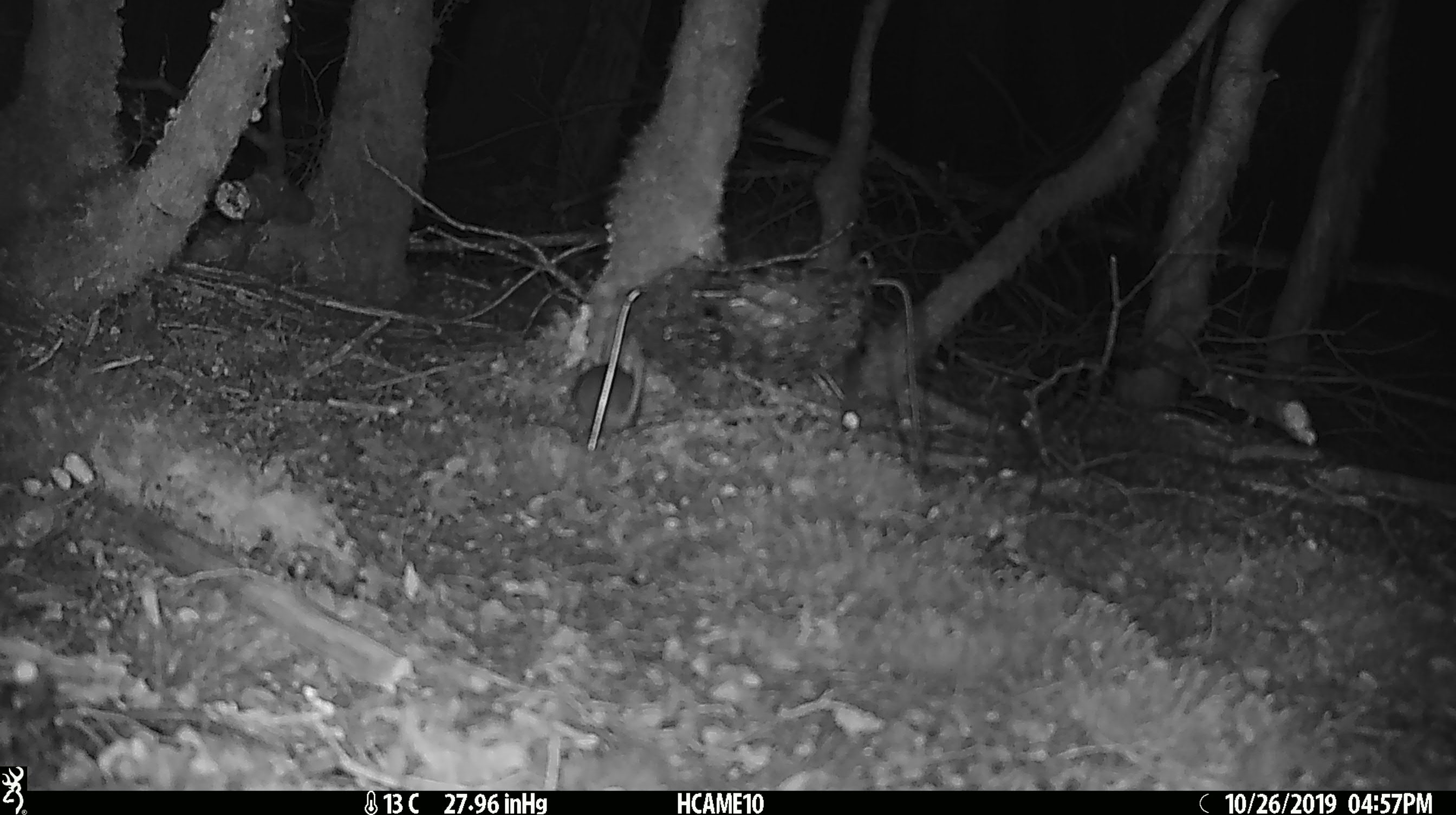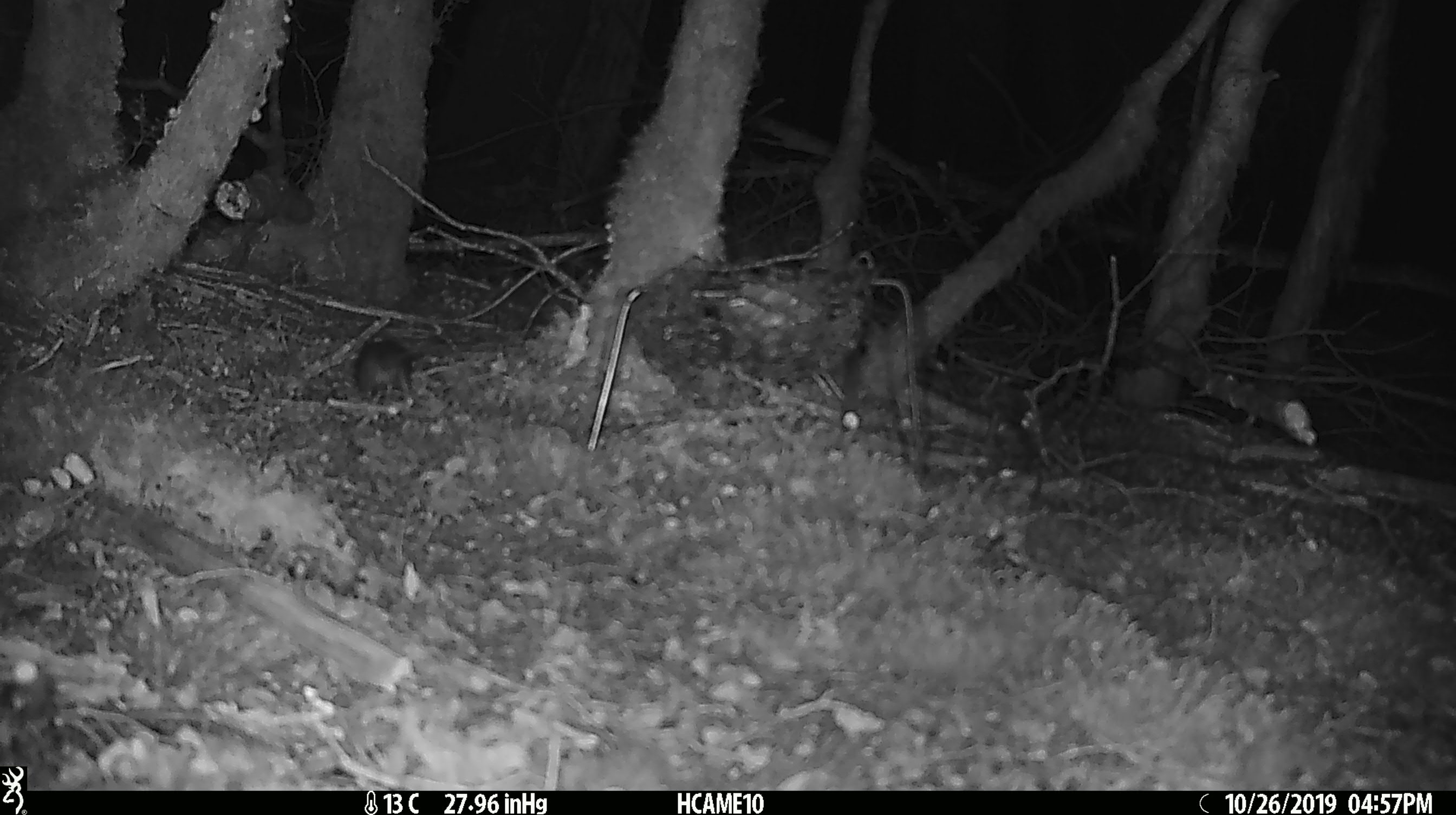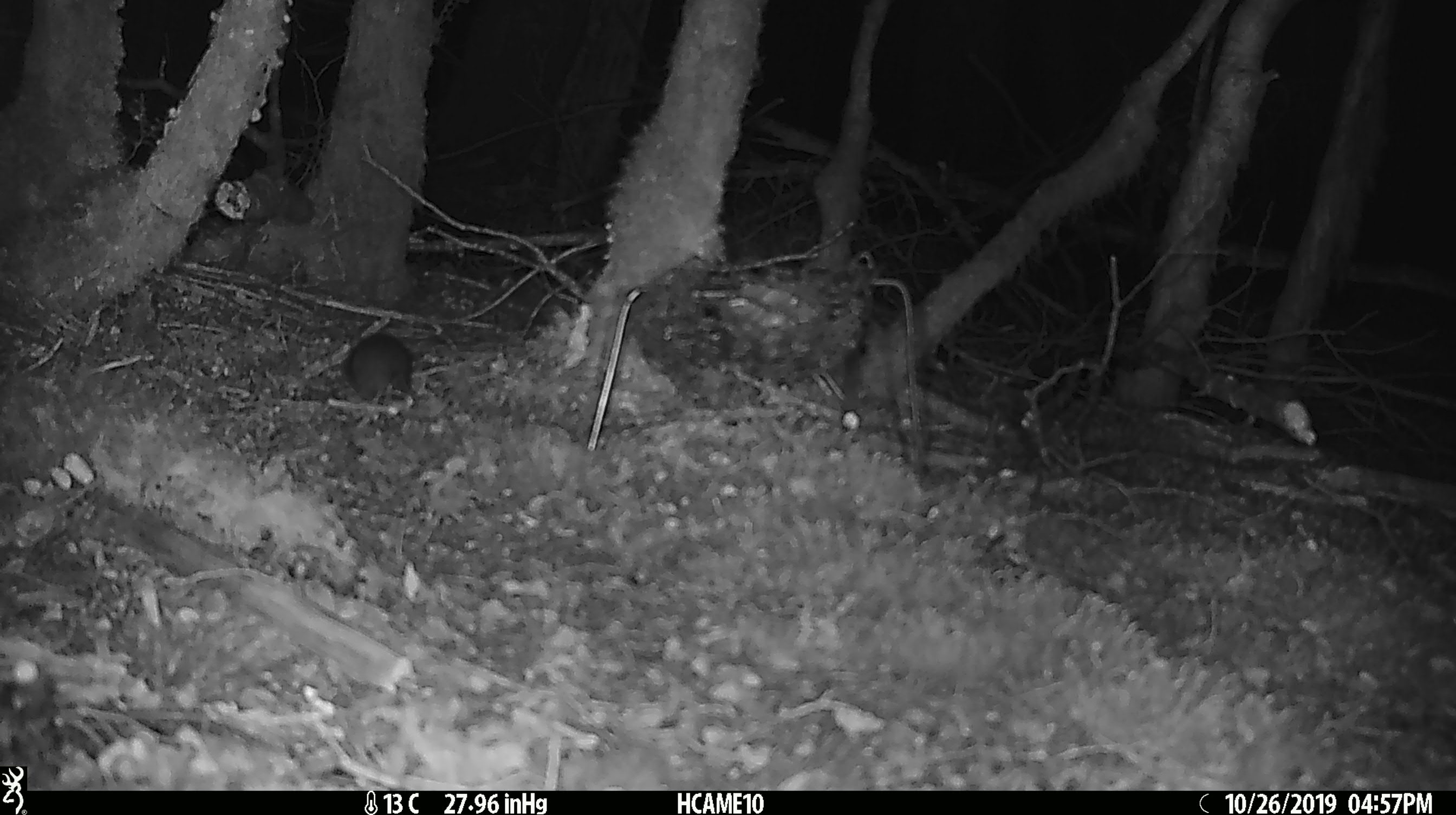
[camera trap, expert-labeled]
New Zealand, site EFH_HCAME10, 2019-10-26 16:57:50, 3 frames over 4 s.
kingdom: Animalia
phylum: Chordata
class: Mammalia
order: Rodentia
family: Muridae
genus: Mus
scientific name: Mus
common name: mouse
Mouse (Mus).